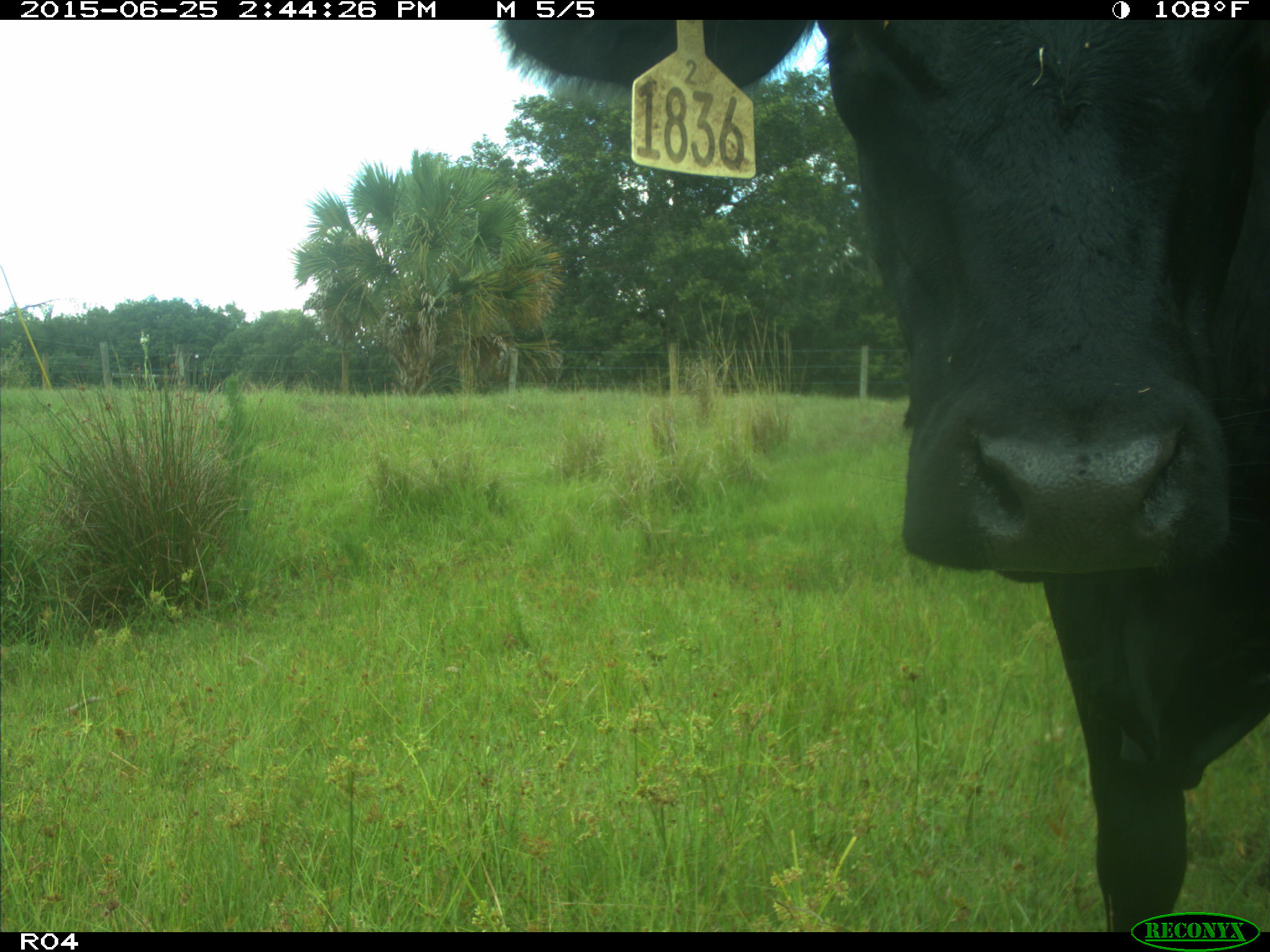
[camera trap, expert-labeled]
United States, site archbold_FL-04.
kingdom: Animalia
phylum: Chordata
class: Mammalia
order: Artiodactyla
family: Bovidae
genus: Bos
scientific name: Bos taurus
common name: domestic cow